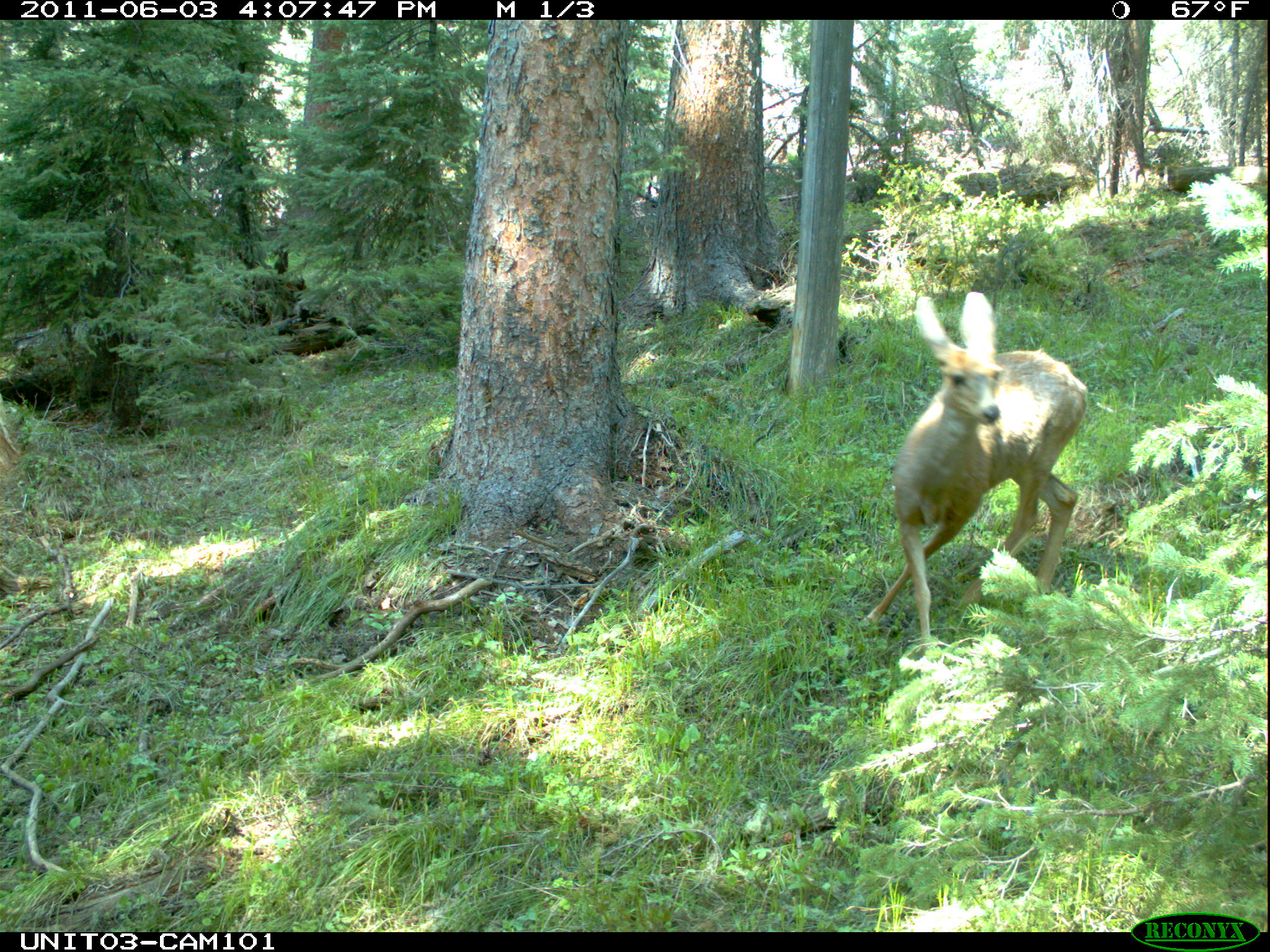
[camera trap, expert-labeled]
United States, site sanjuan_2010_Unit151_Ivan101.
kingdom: Animalia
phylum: Chordata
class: Mammalia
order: Artiodactyla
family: Cervidae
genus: Odocoileus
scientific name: Odocoileus hemionus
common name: mule deer